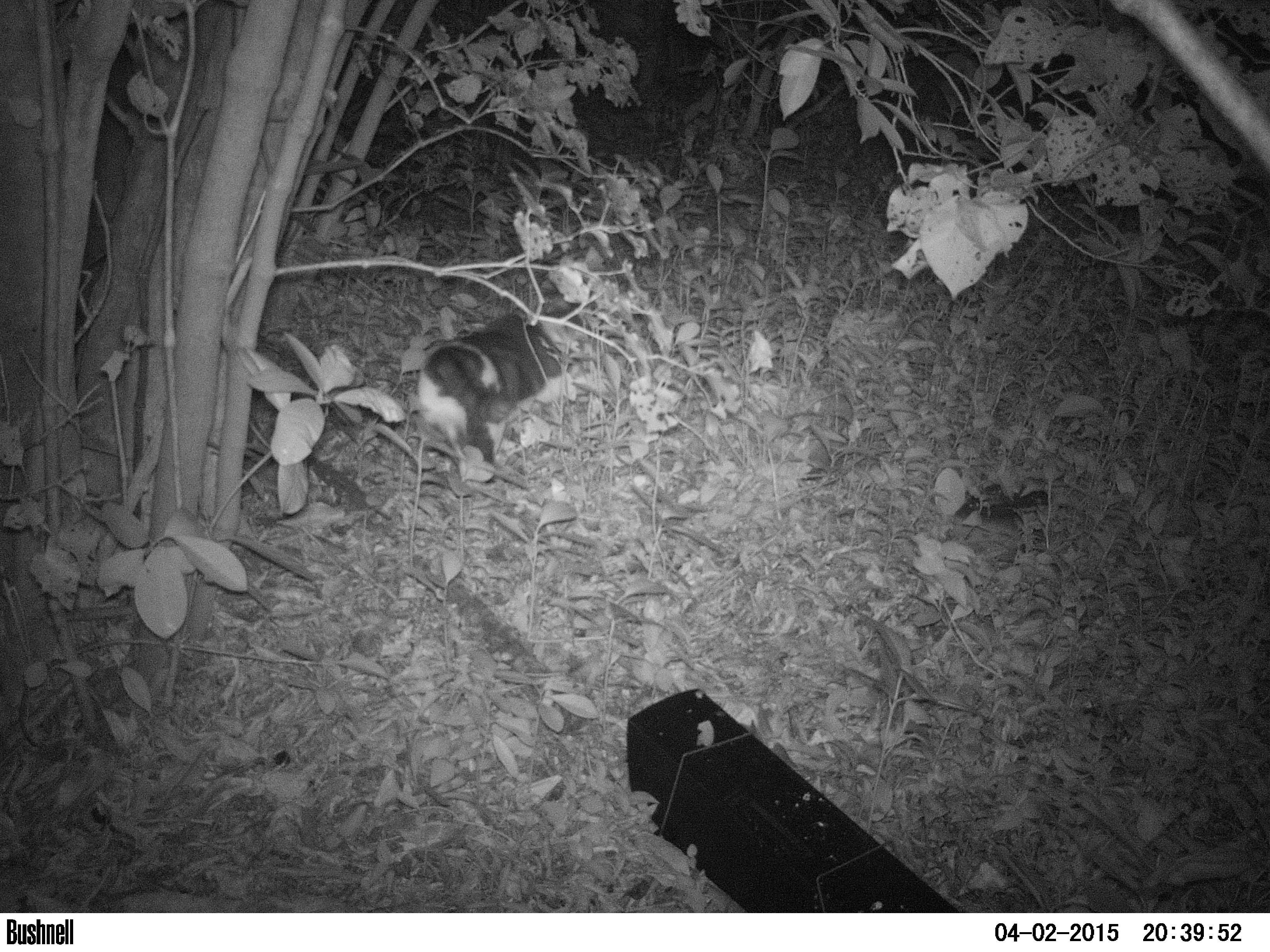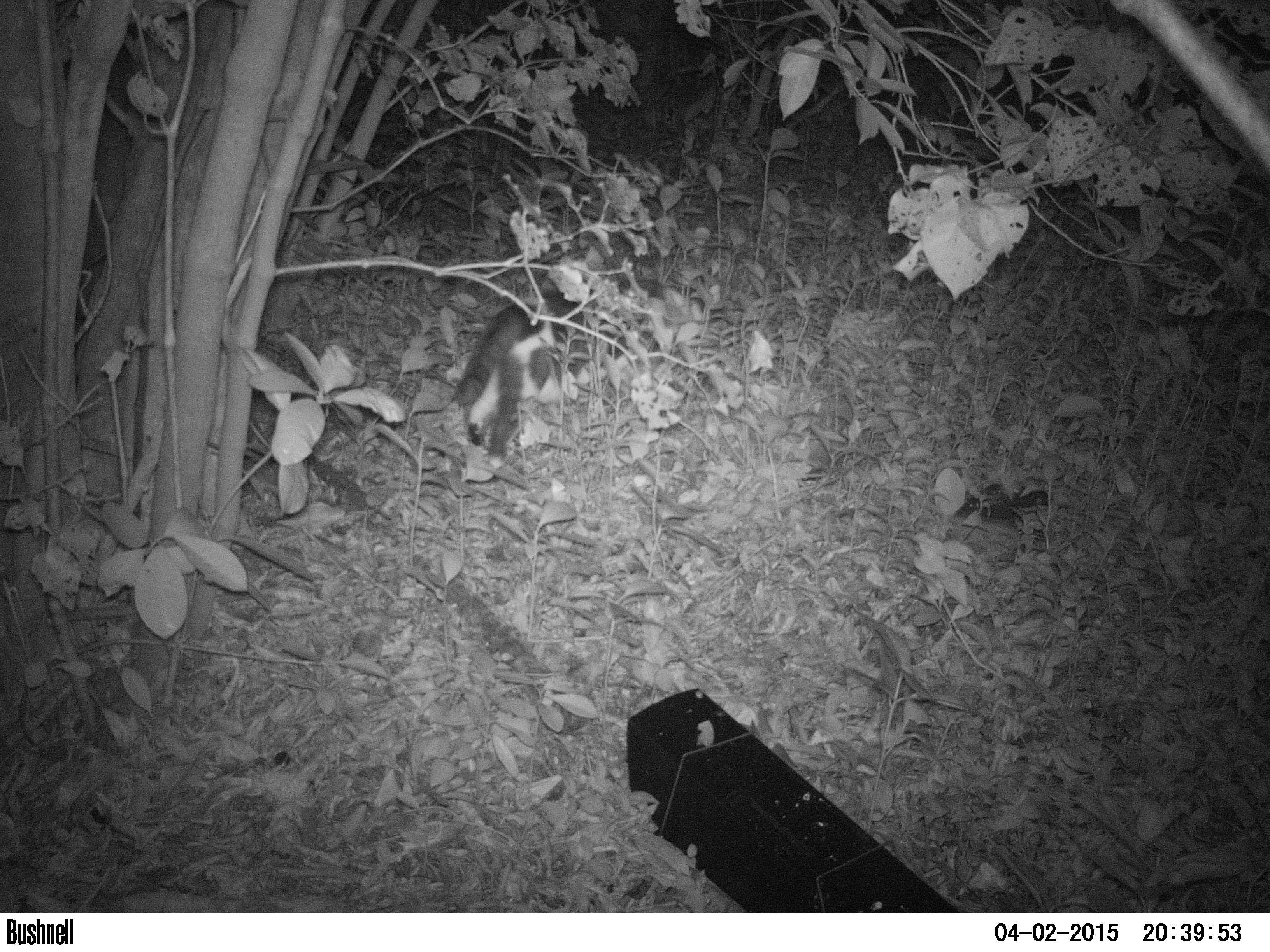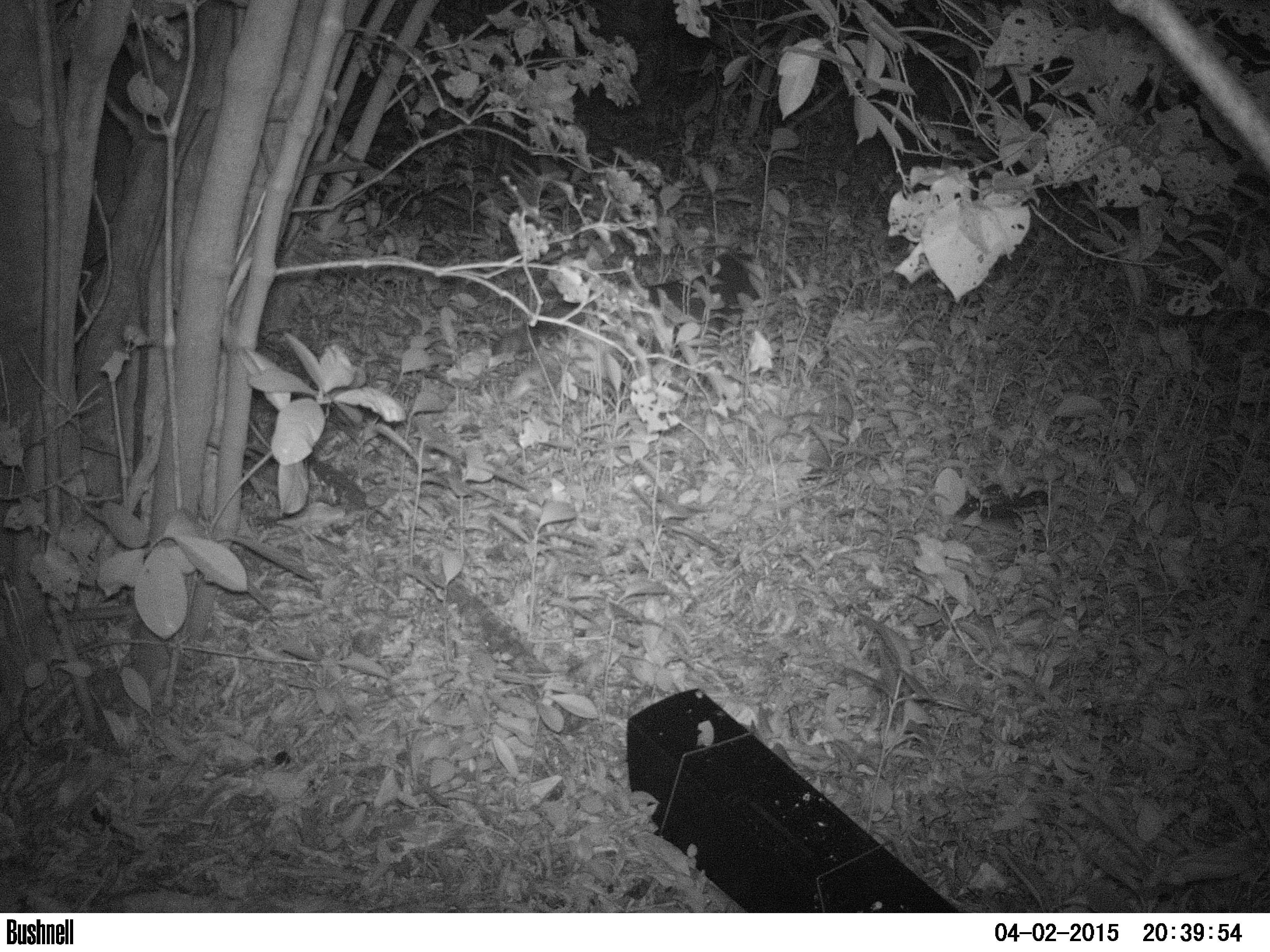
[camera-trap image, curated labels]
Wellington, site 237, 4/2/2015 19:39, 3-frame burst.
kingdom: Animalia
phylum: Chordata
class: Mammalia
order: Carnivora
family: Felidae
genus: Felis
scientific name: Felis catus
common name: cat